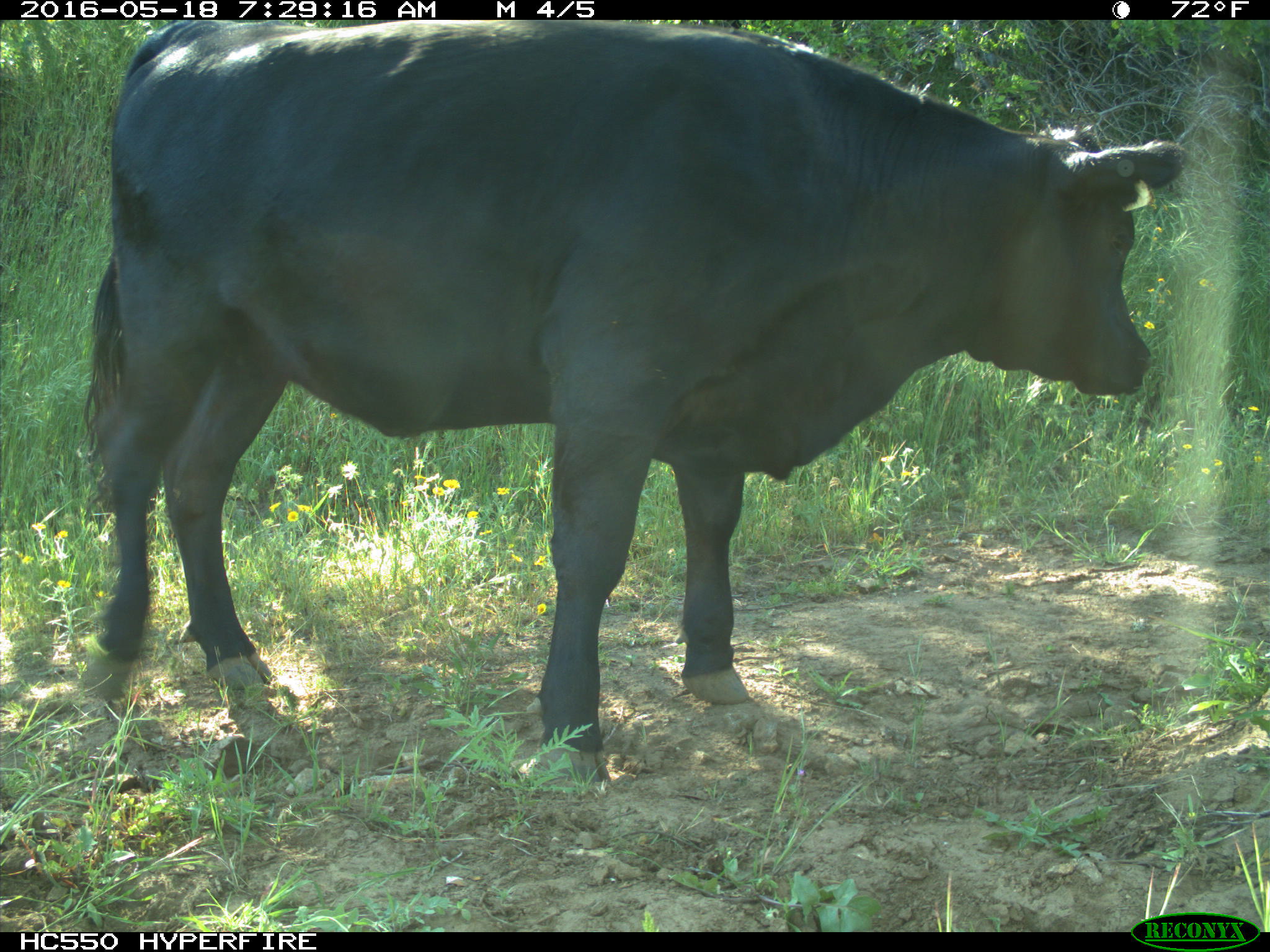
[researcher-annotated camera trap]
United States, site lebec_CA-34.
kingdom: Animalia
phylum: Chordata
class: Mammalia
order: Artiodactyla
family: Bovidae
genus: Bos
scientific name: Bos taurus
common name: domestic cow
Bos taurus (domestic cow).